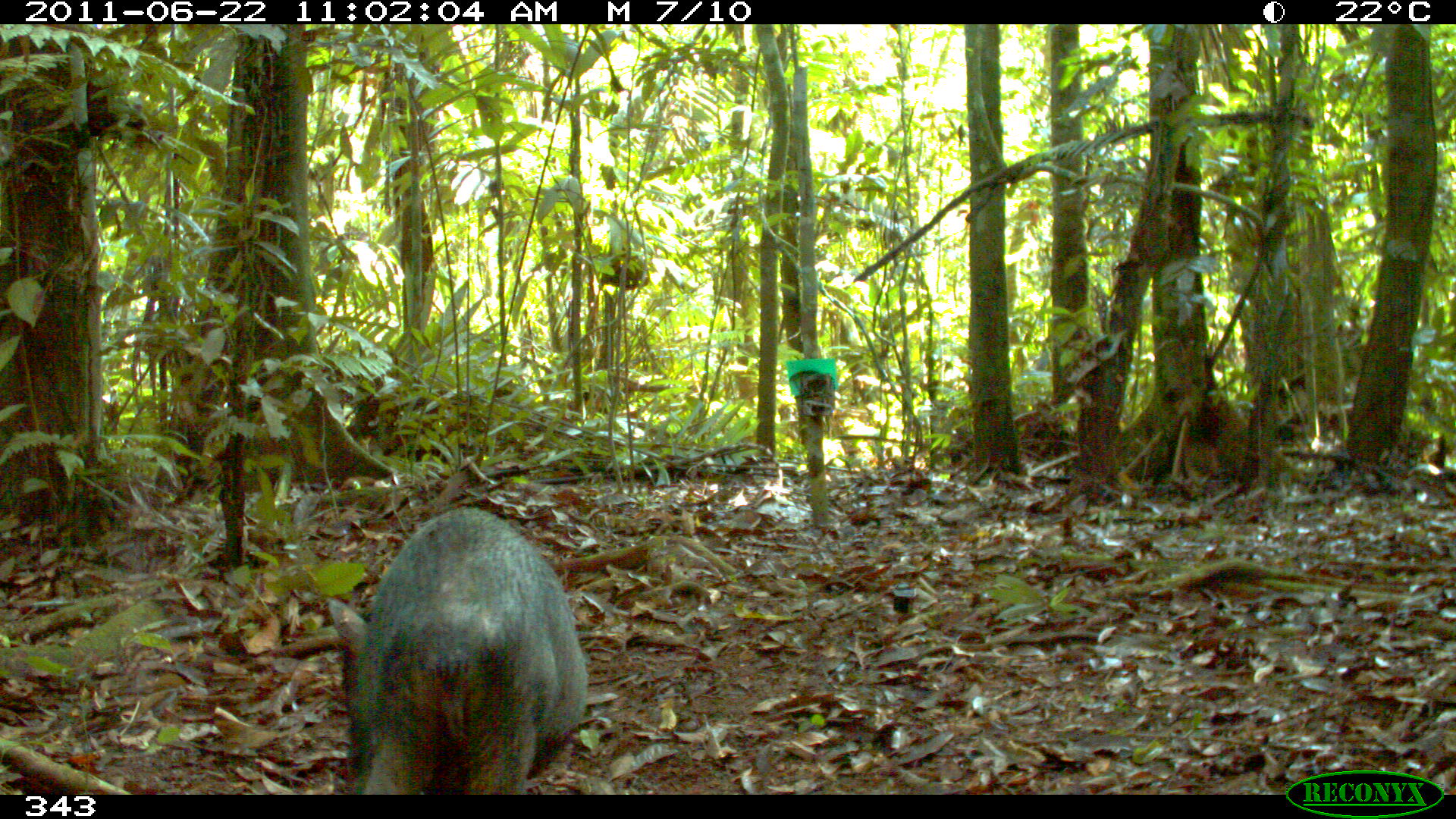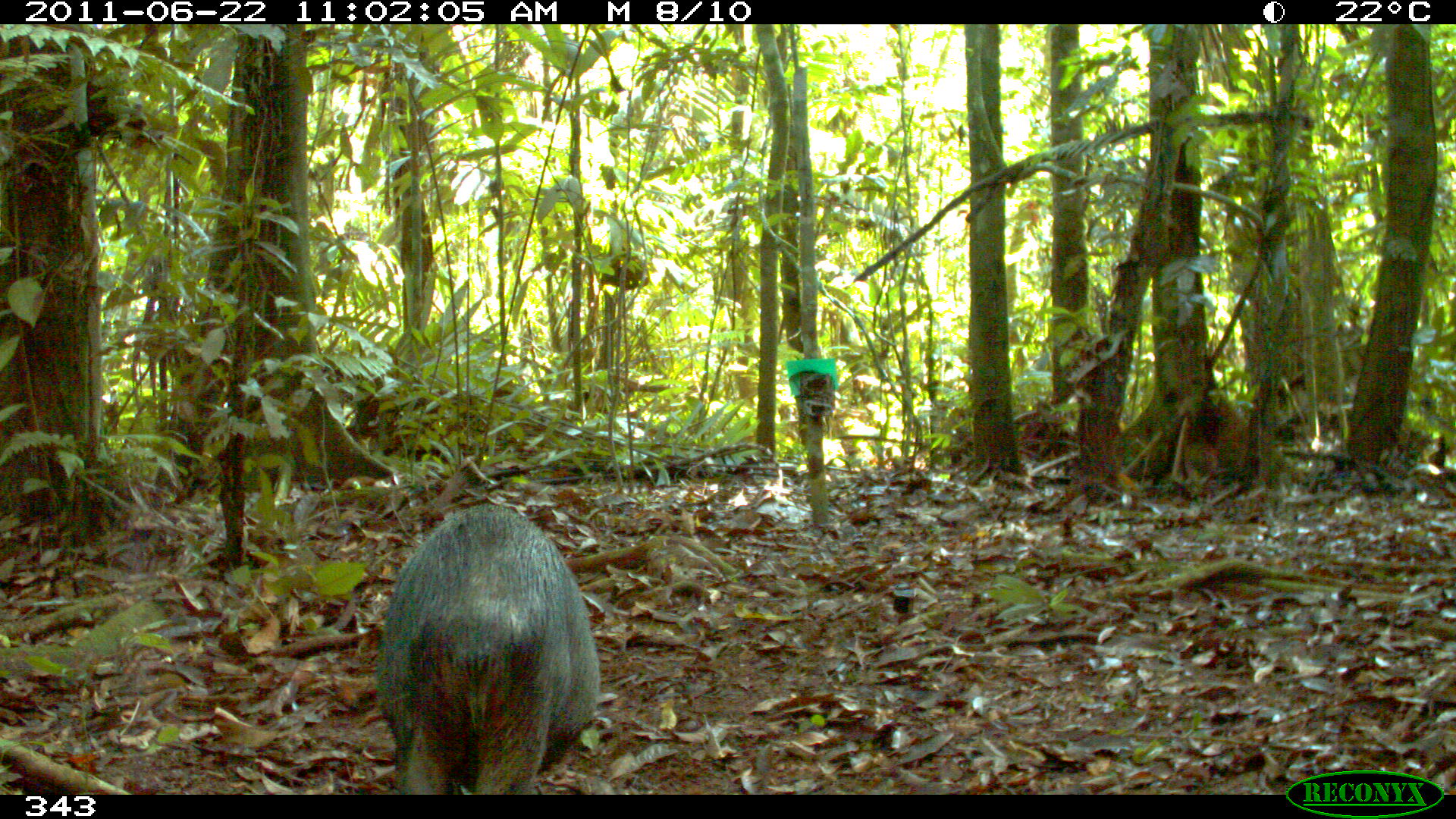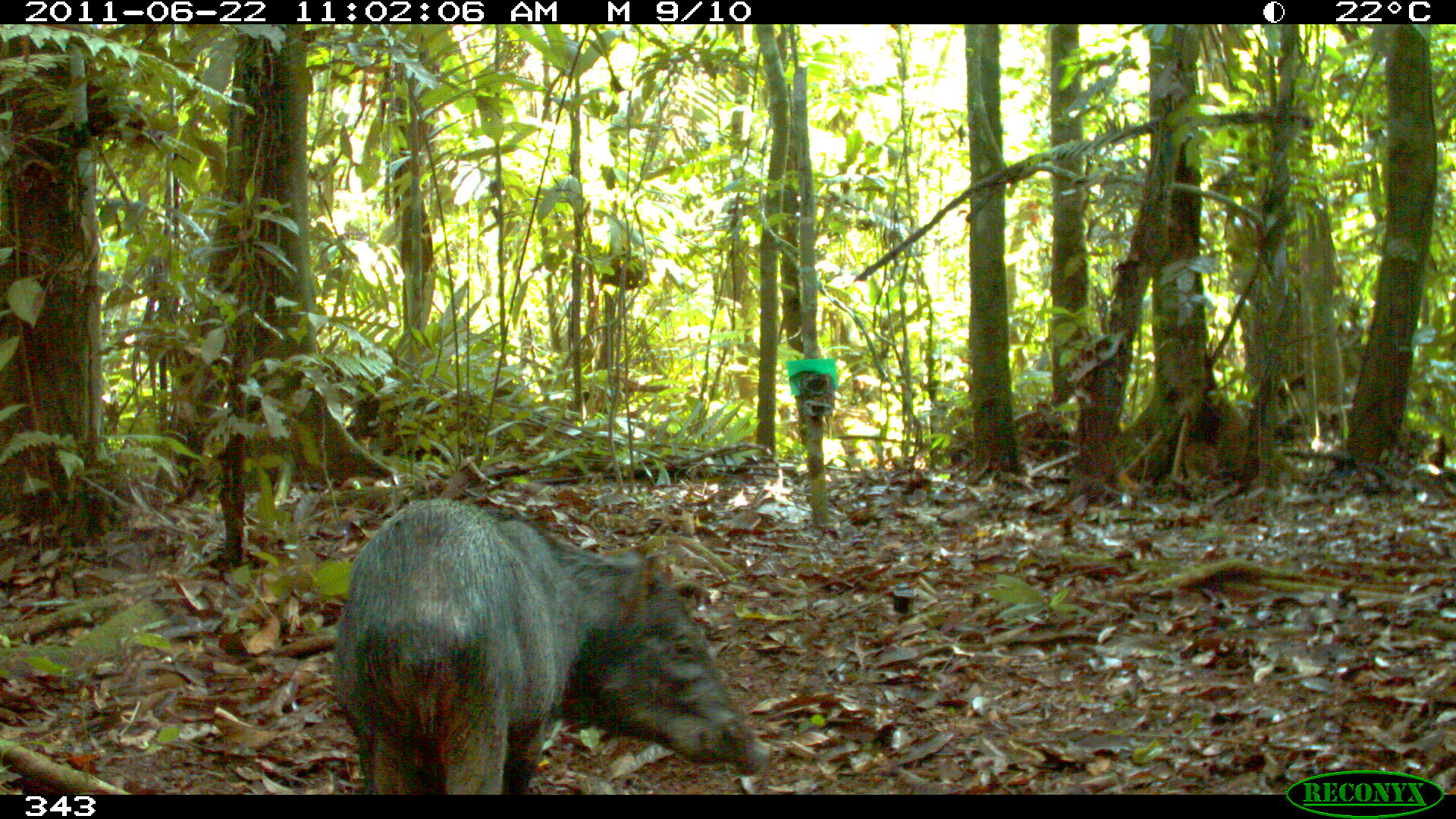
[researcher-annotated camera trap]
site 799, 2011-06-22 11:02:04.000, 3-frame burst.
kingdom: Animalia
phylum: Chordata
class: Mammalia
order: Artiodactyla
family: Tayassuidae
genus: Tayassu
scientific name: Tayassu pecari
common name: white-lipped peccary